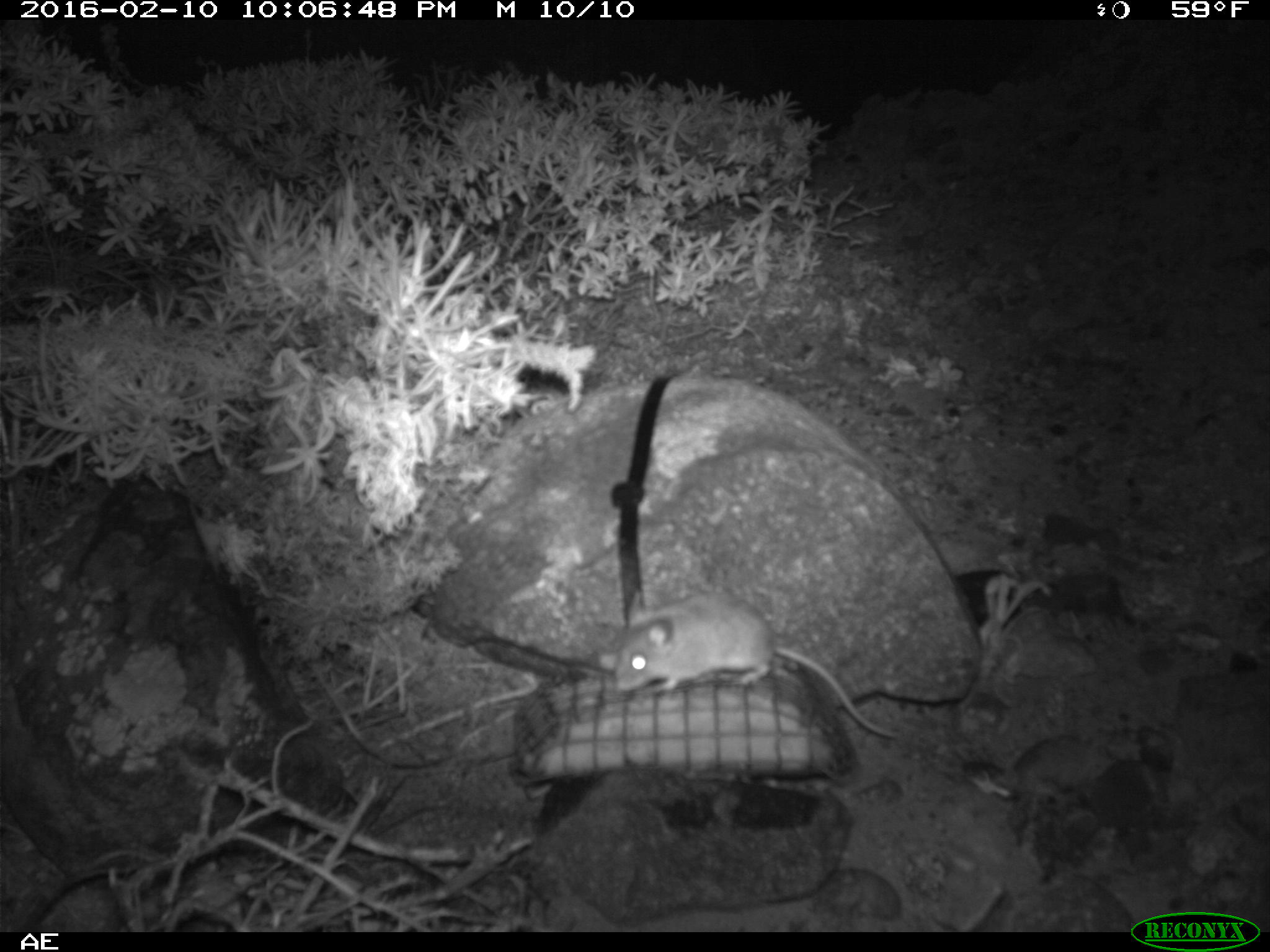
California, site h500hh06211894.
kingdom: Animalia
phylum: Chordata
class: Mammalia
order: Rodentia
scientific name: Rodentia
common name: rodent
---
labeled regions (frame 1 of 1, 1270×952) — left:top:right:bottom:
rodent: 614:590:899:738